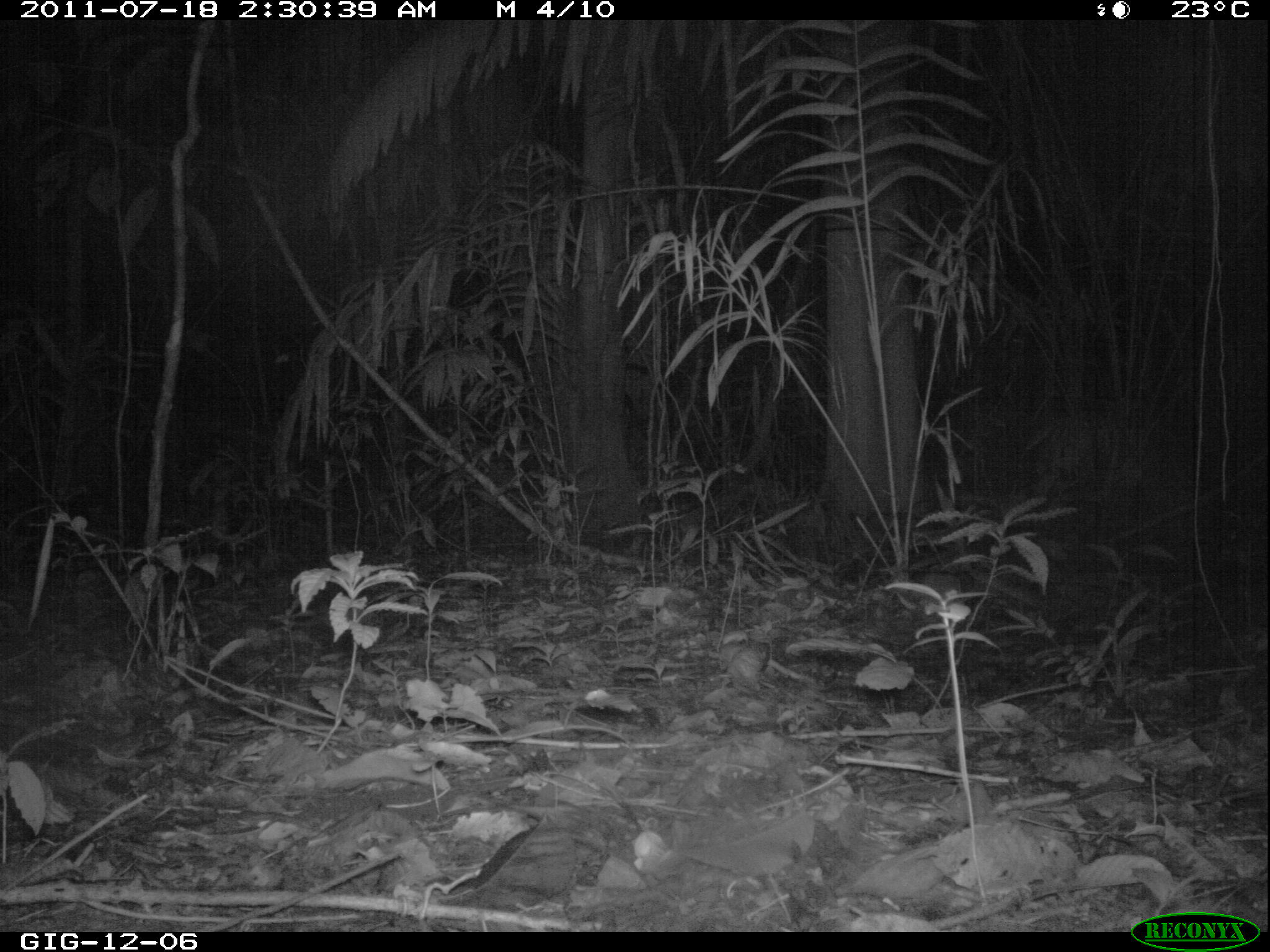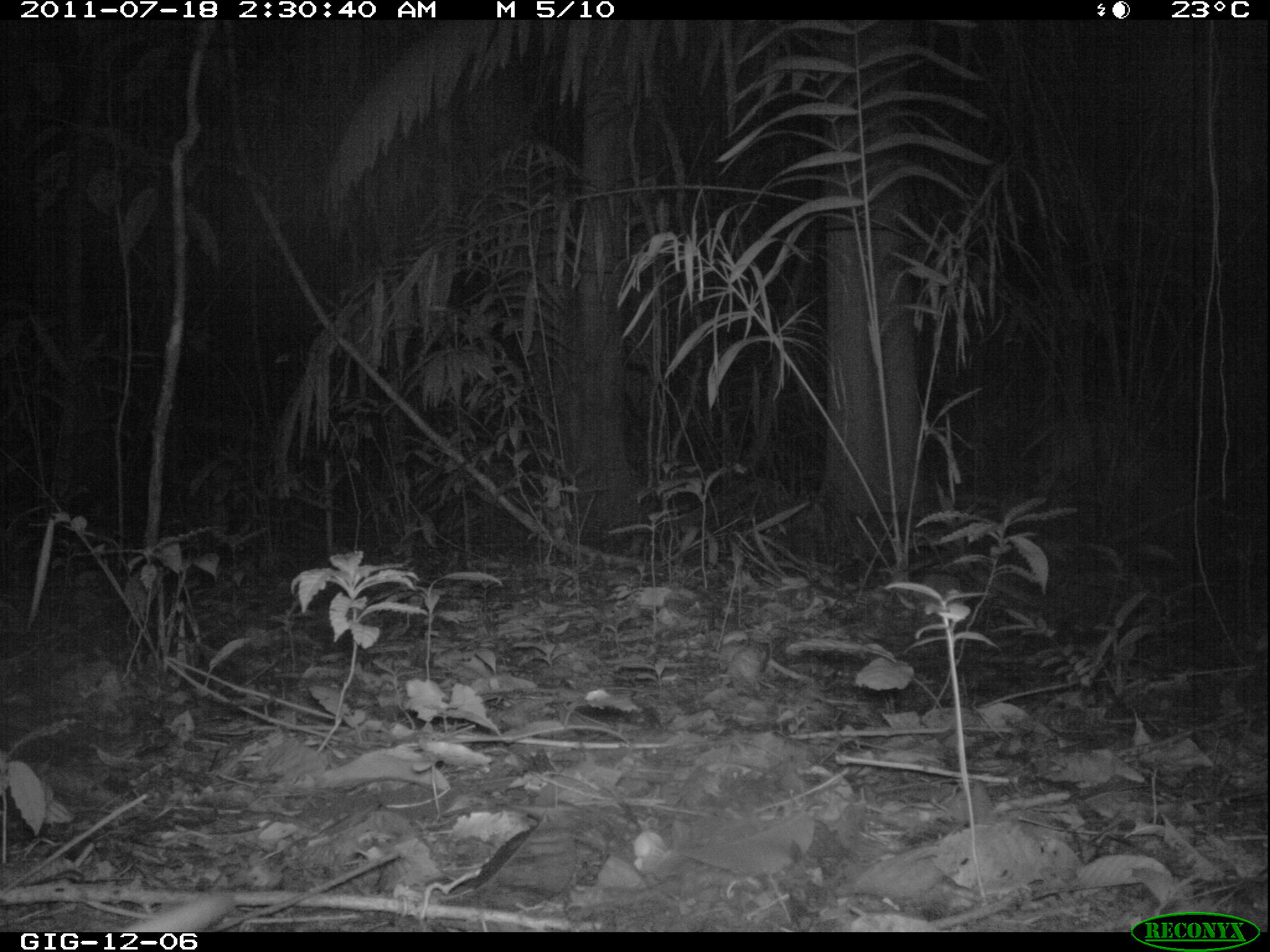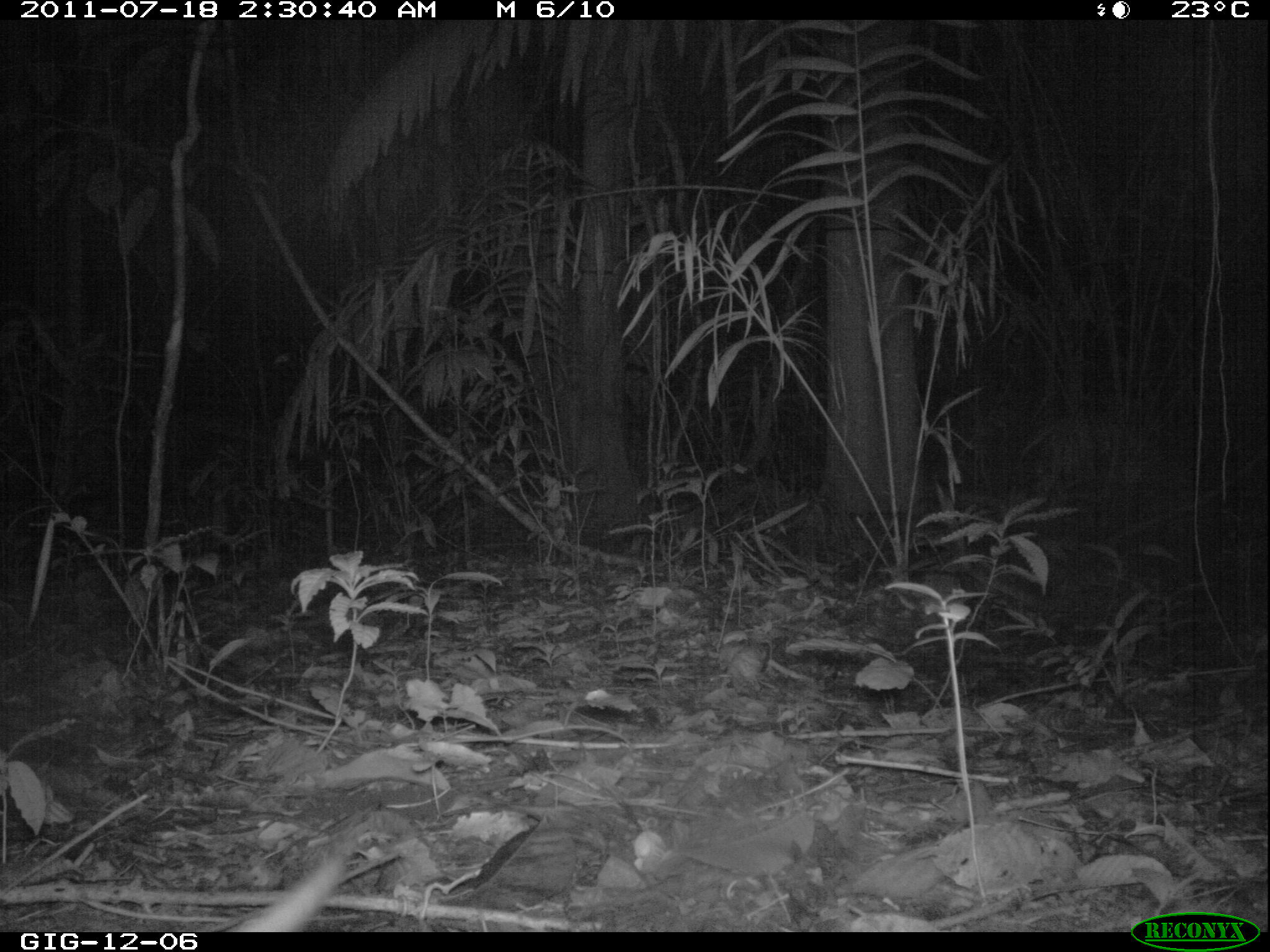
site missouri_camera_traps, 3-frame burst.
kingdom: Animalia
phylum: Chordata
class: Mammalia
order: Didelphimorphia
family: Didelphidae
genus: Didelphis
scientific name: Didelphis marsupialis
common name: common opossum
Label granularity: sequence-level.